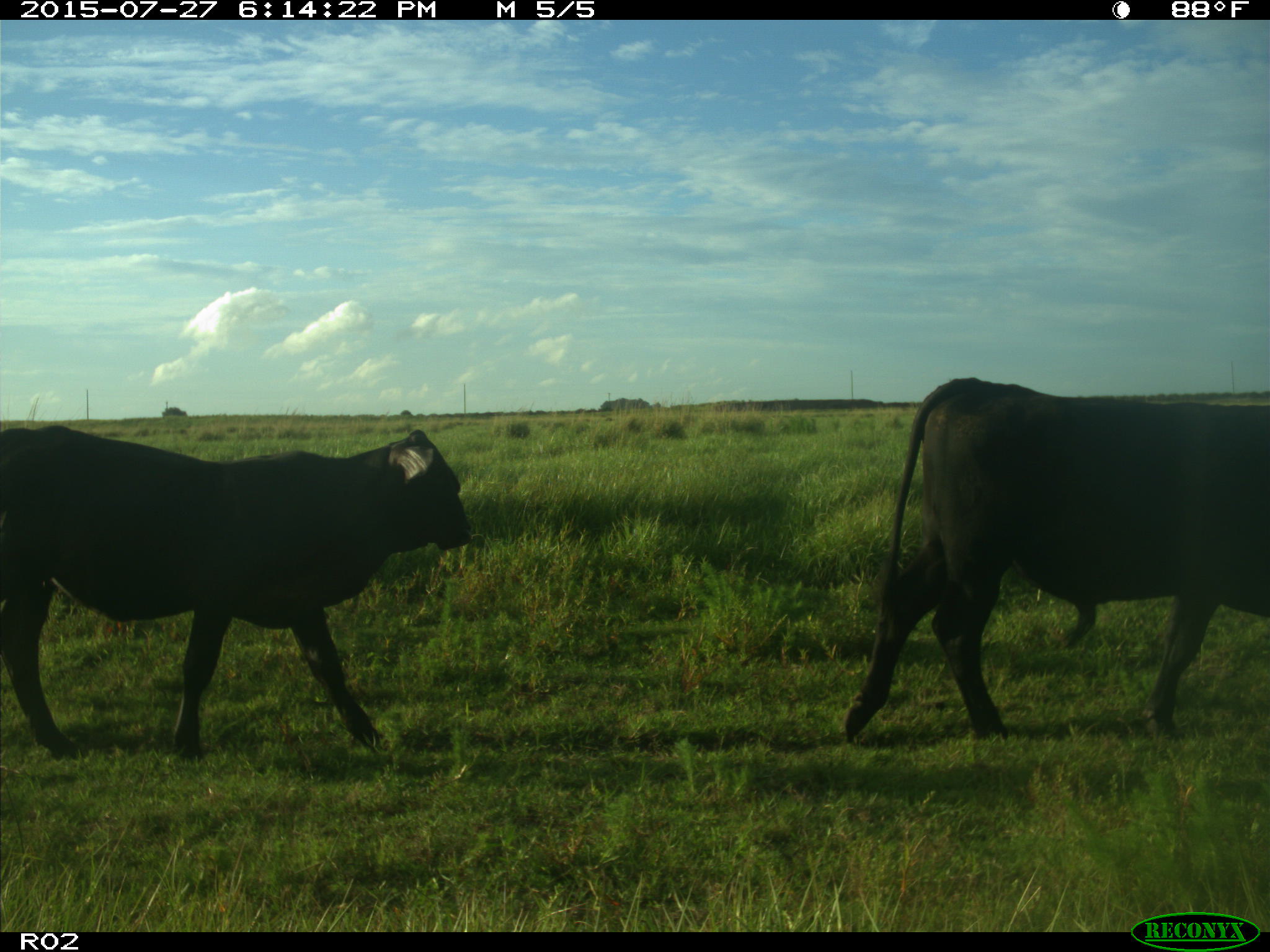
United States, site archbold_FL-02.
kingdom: Animalia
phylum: Chordata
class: Mammalia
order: Artiodactyla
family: Bovidae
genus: Bos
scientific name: Bos taurus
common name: domestic cow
Bos taurus (domestic cow).